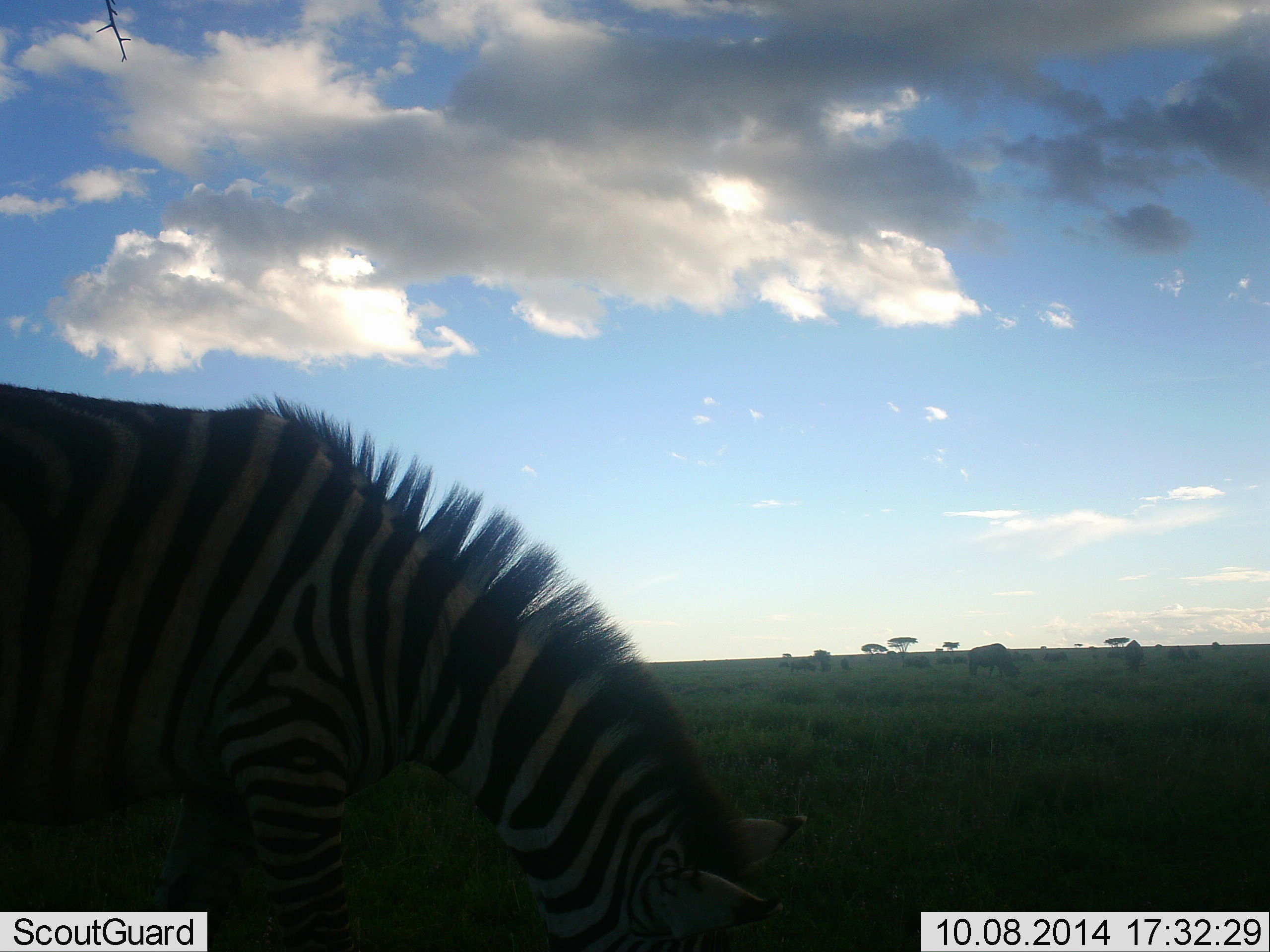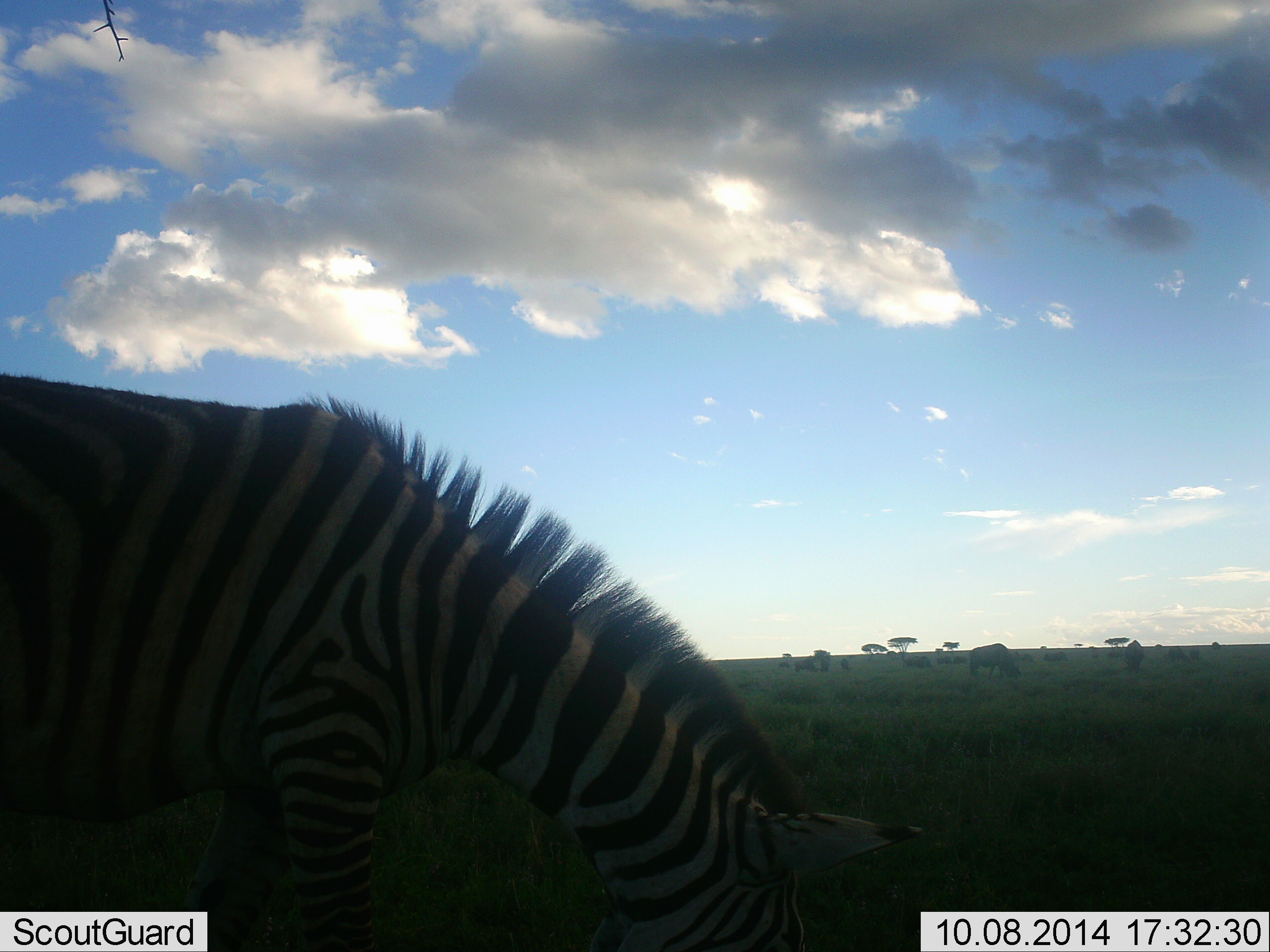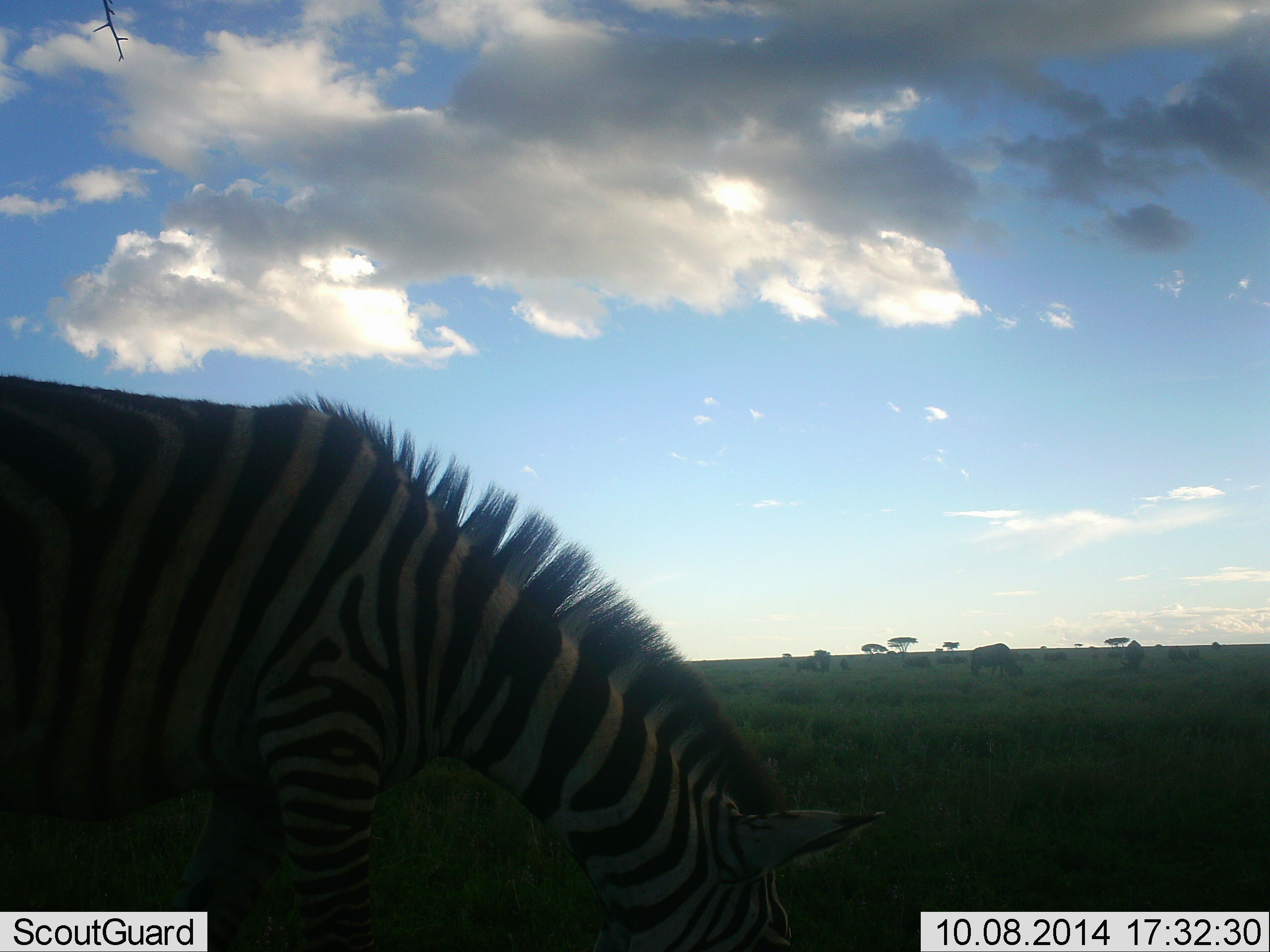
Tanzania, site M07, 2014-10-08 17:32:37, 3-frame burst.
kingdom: Animalia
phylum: Chordata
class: Mammalia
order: Perissodactyla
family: Equidae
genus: Equus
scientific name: Equus quagga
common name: plains zebra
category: zebra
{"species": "zebra (plains zebra) (Equus quagga)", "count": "1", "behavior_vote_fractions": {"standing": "16%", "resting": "0%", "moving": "0%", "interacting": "0%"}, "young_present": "0%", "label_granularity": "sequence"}